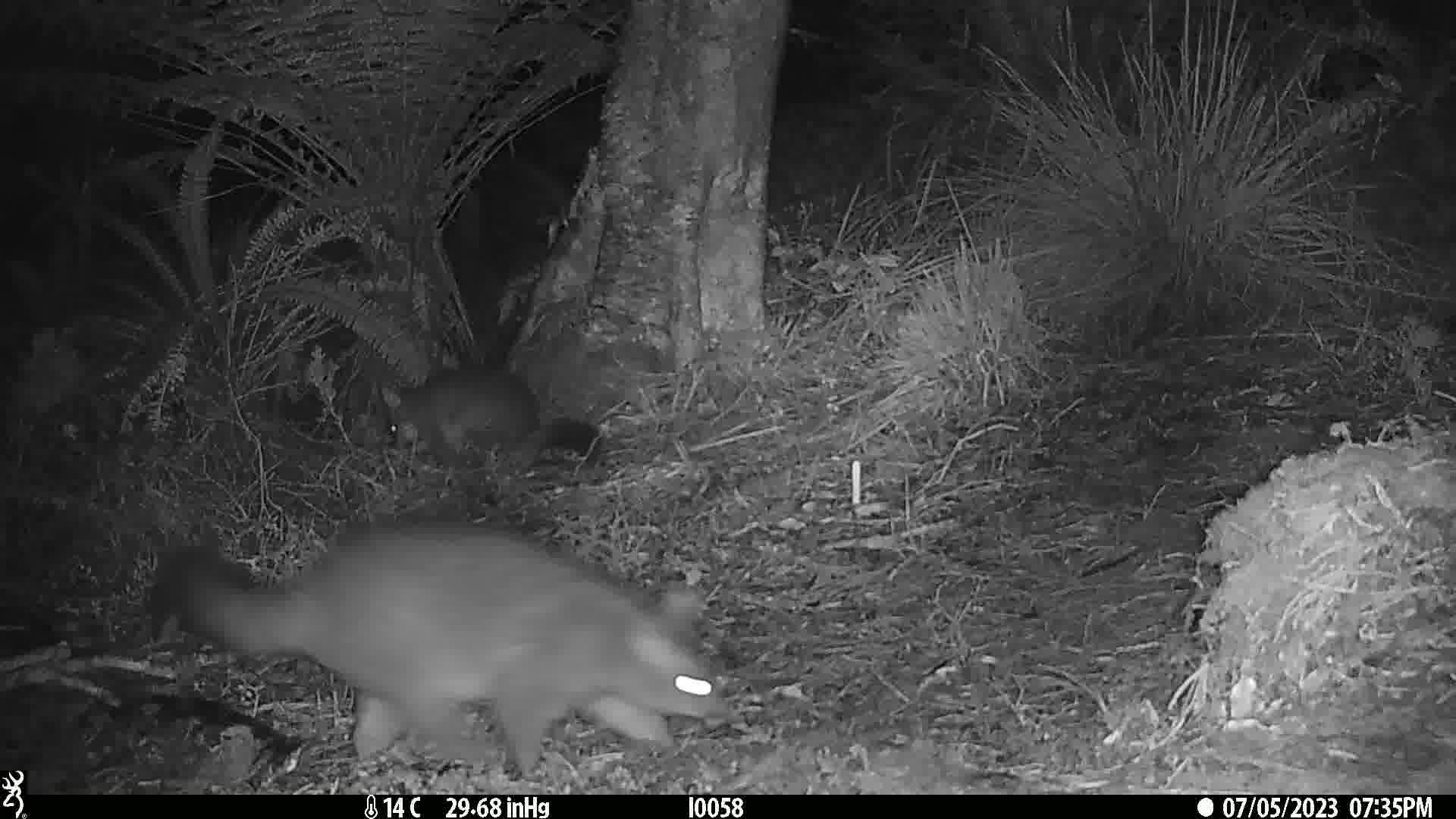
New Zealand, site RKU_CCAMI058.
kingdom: Animalia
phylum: Chordata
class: Mammalia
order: Diprotodontia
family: Phalangeridae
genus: Trichosurus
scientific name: Trichosurus vulpecula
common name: common brushtail possum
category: possum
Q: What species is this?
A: Possum (common brushtail possum) (Trichosurus vulpecula).